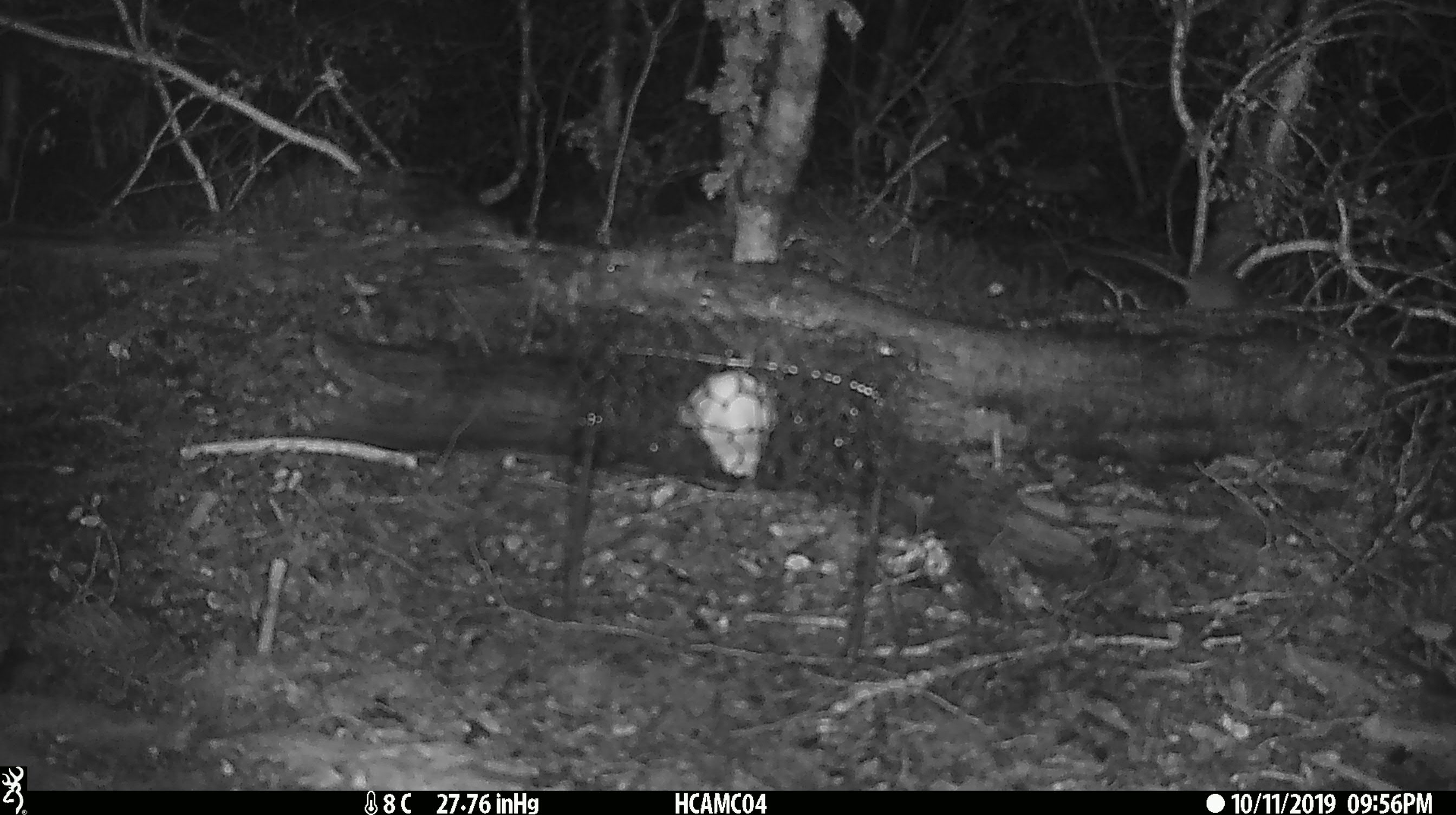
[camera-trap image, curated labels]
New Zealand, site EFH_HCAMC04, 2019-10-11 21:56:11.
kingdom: Animalia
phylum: Chordata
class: Mammalia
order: Rodentia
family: Muridae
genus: Mus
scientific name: Mus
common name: mouse